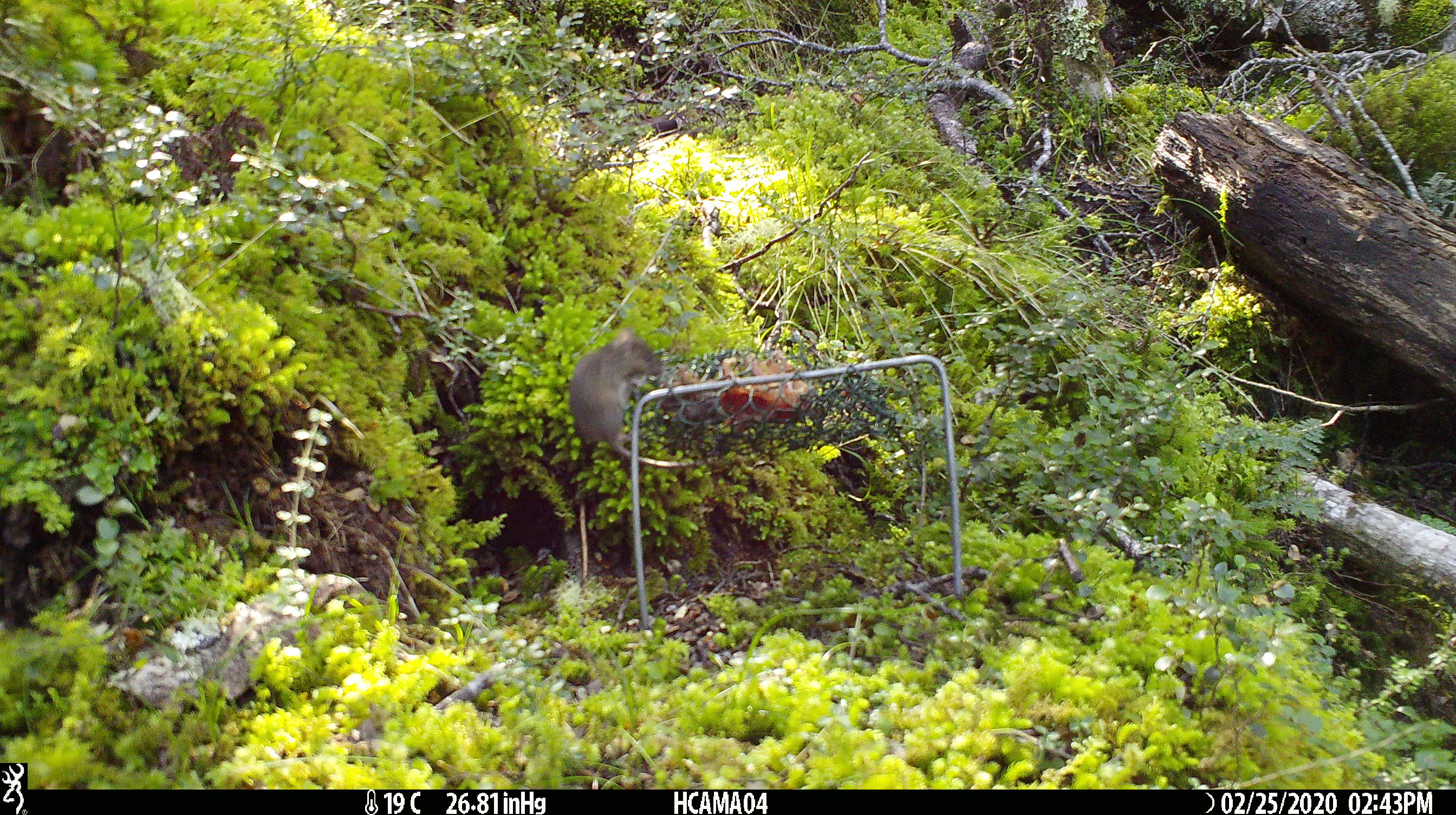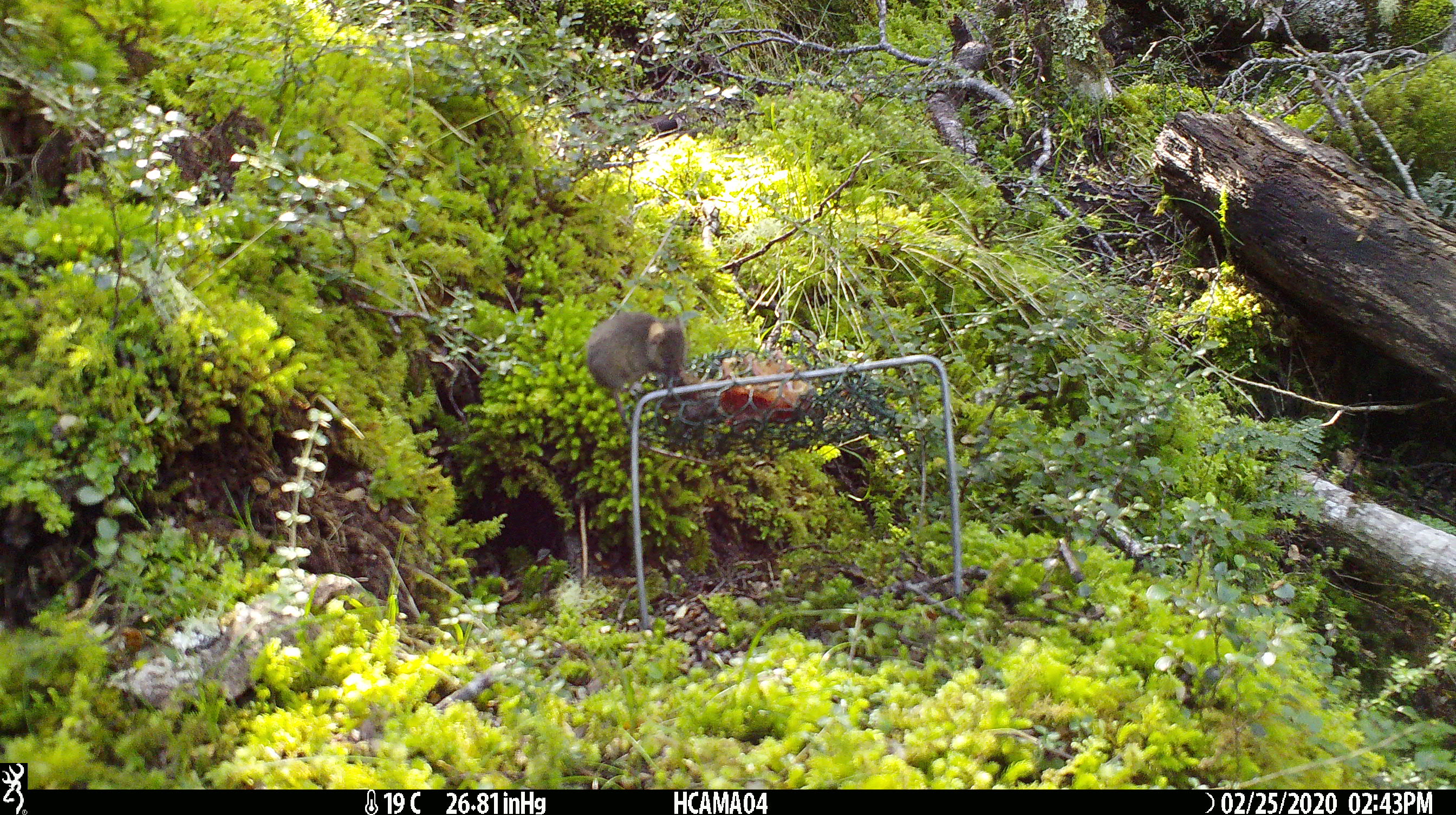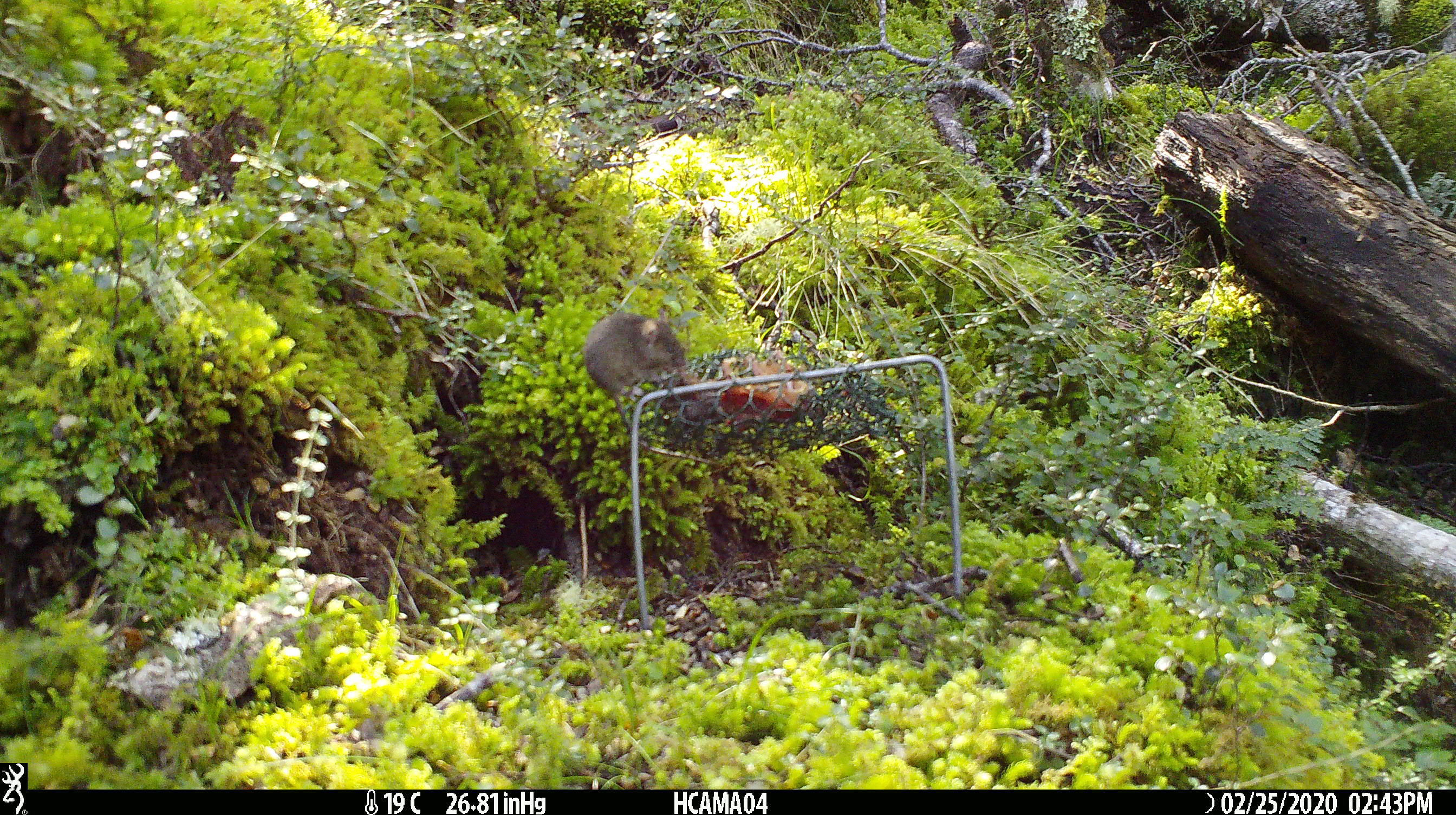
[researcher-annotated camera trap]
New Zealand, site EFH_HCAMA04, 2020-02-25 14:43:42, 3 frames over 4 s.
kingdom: Animalia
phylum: Chordata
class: Mammalia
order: Rodentia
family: Muridae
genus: Mus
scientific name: Mus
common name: mouse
Mouse (Mus).